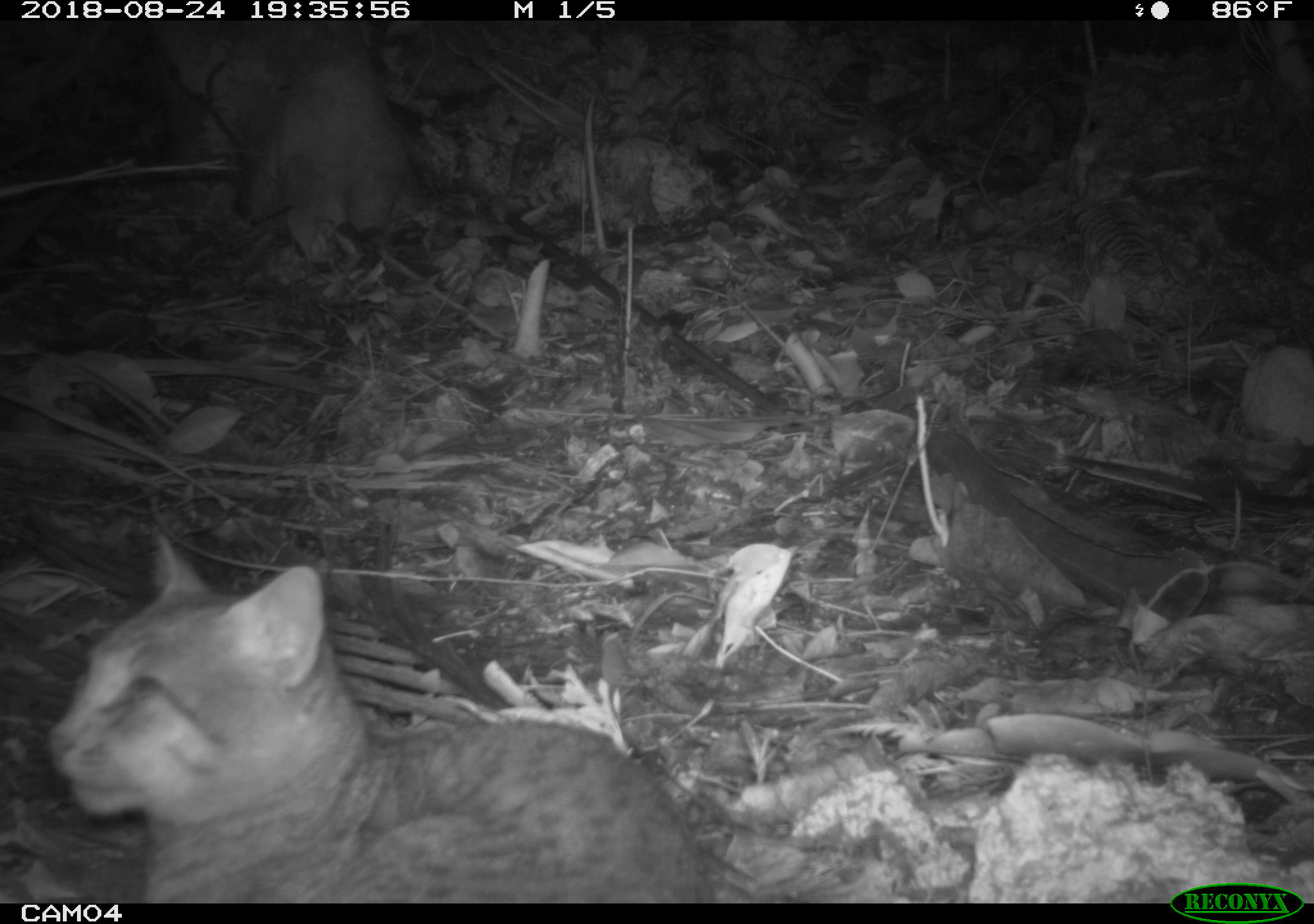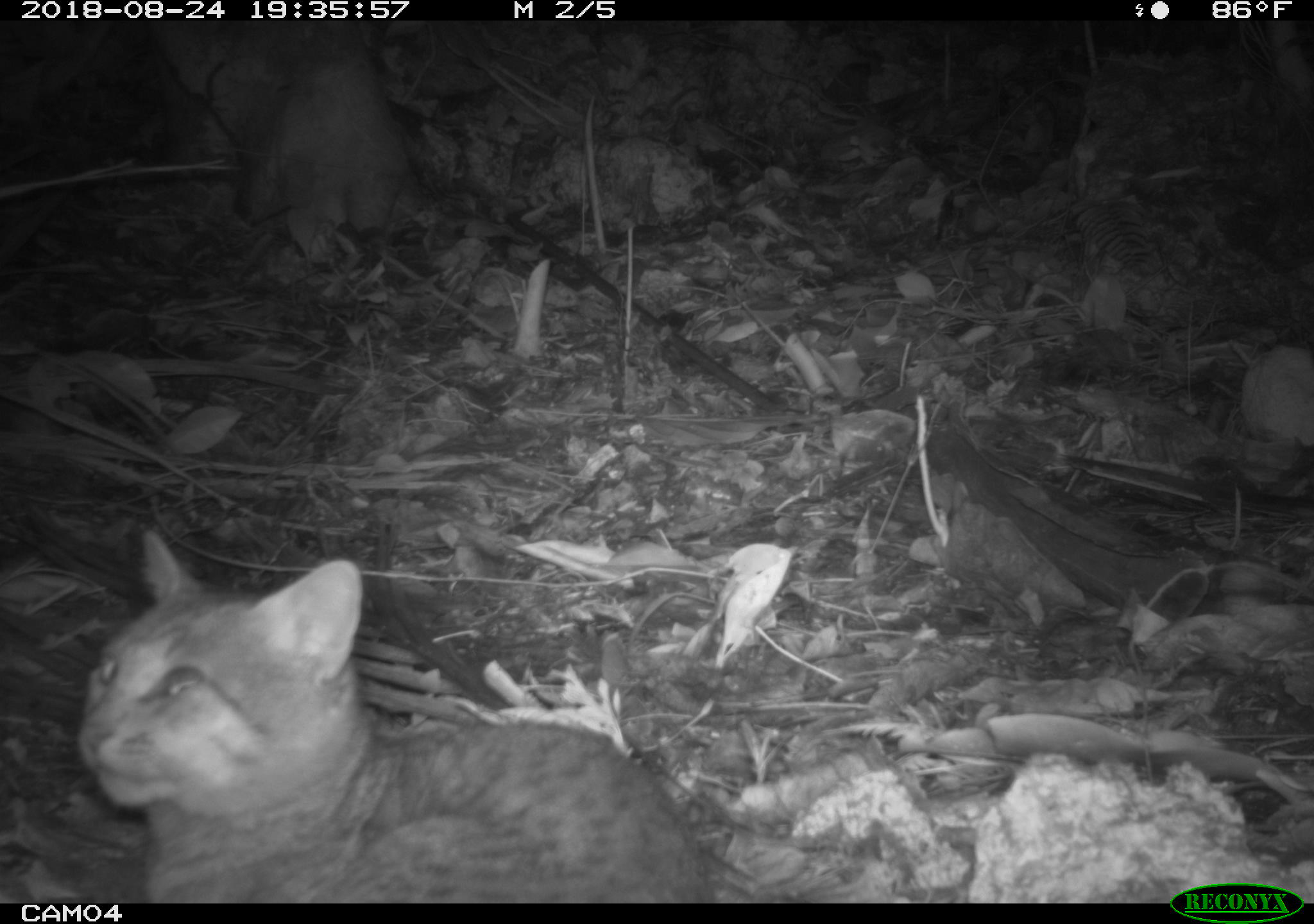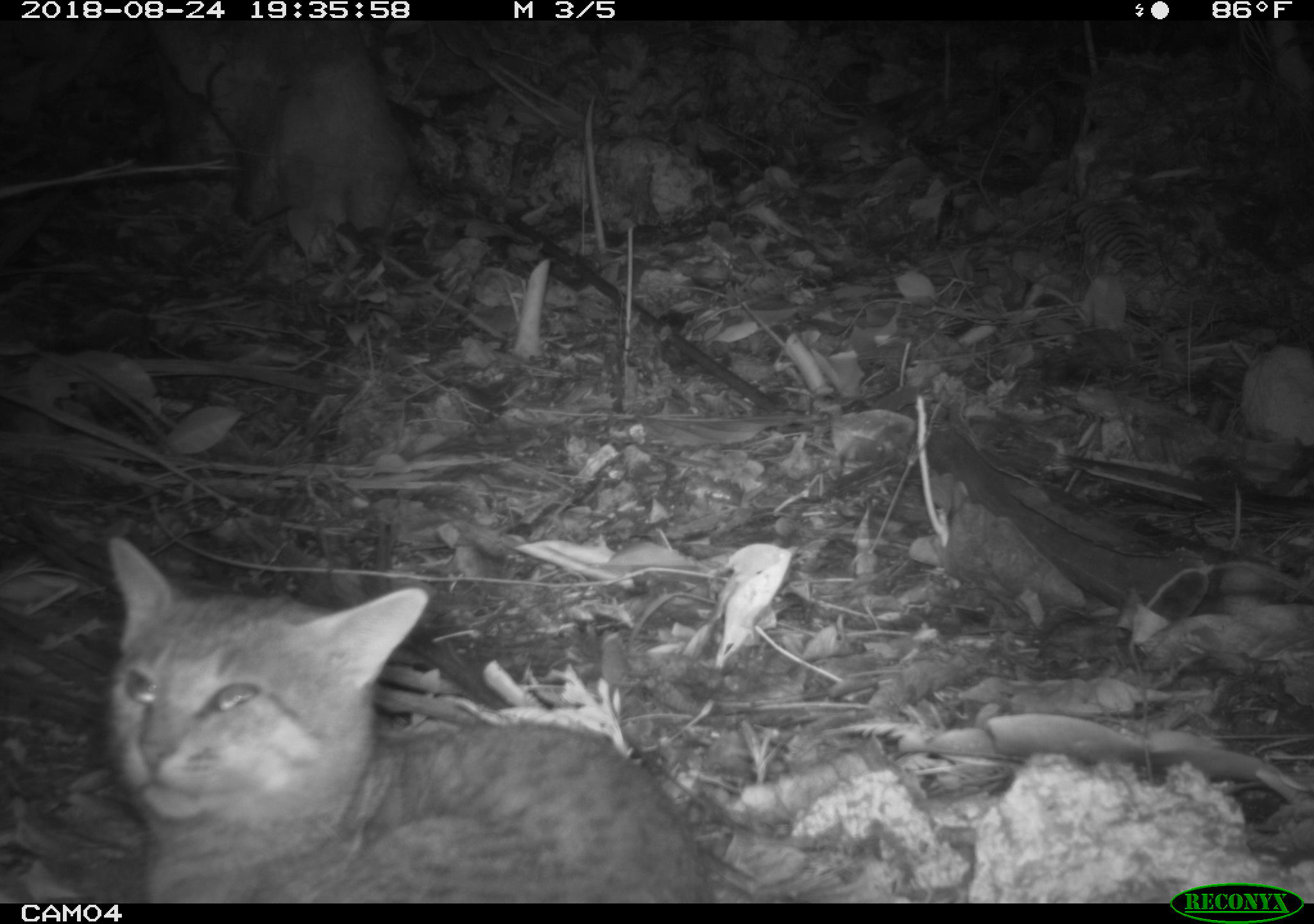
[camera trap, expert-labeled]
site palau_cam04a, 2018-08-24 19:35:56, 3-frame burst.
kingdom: Animalia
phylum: Chordata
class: Mammalia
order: Carnivora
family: Felidae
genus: Felis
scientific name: Felis catus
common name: cat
Cat (Felis catus).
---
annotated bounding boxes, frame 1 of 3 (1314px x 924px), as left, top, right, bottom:
cat: 37, 510, 730, 897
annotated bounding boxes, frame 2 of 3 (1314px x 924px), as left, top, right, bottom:
cat: 45, 515, 713, 902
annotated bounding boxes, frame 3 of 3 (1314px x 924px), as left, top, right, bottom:
cat: 96, 537, 711, 901